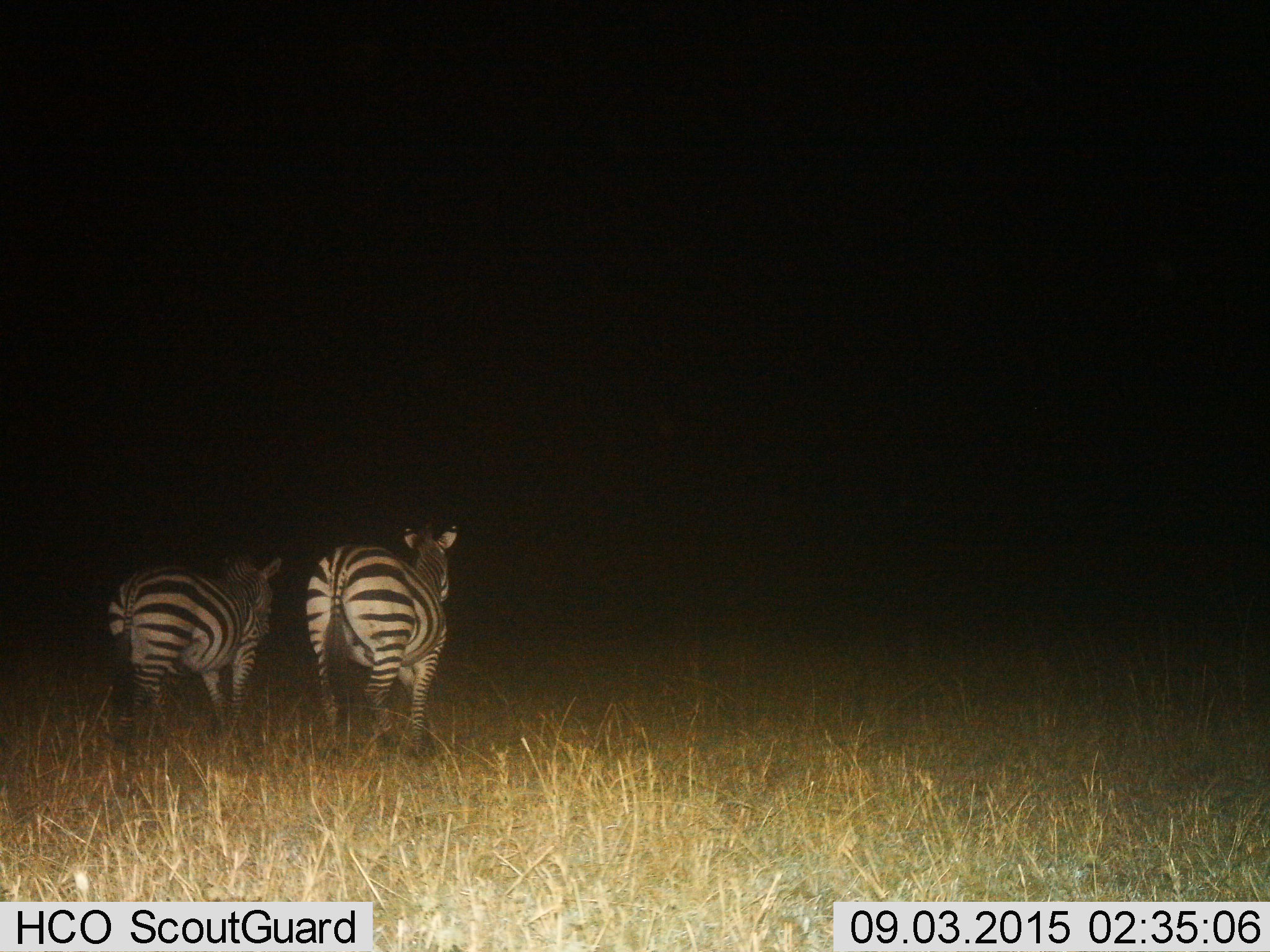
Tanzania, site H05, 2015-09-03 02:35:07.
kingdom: Animalia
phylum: Chordata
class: Mammalia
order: Perissodactyla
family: Equidae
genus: Equus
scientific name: Equus quagga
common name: plains zebra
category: zebra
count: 2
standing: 30%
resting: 0%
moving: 70%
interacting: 0%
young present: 0%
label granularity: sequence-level